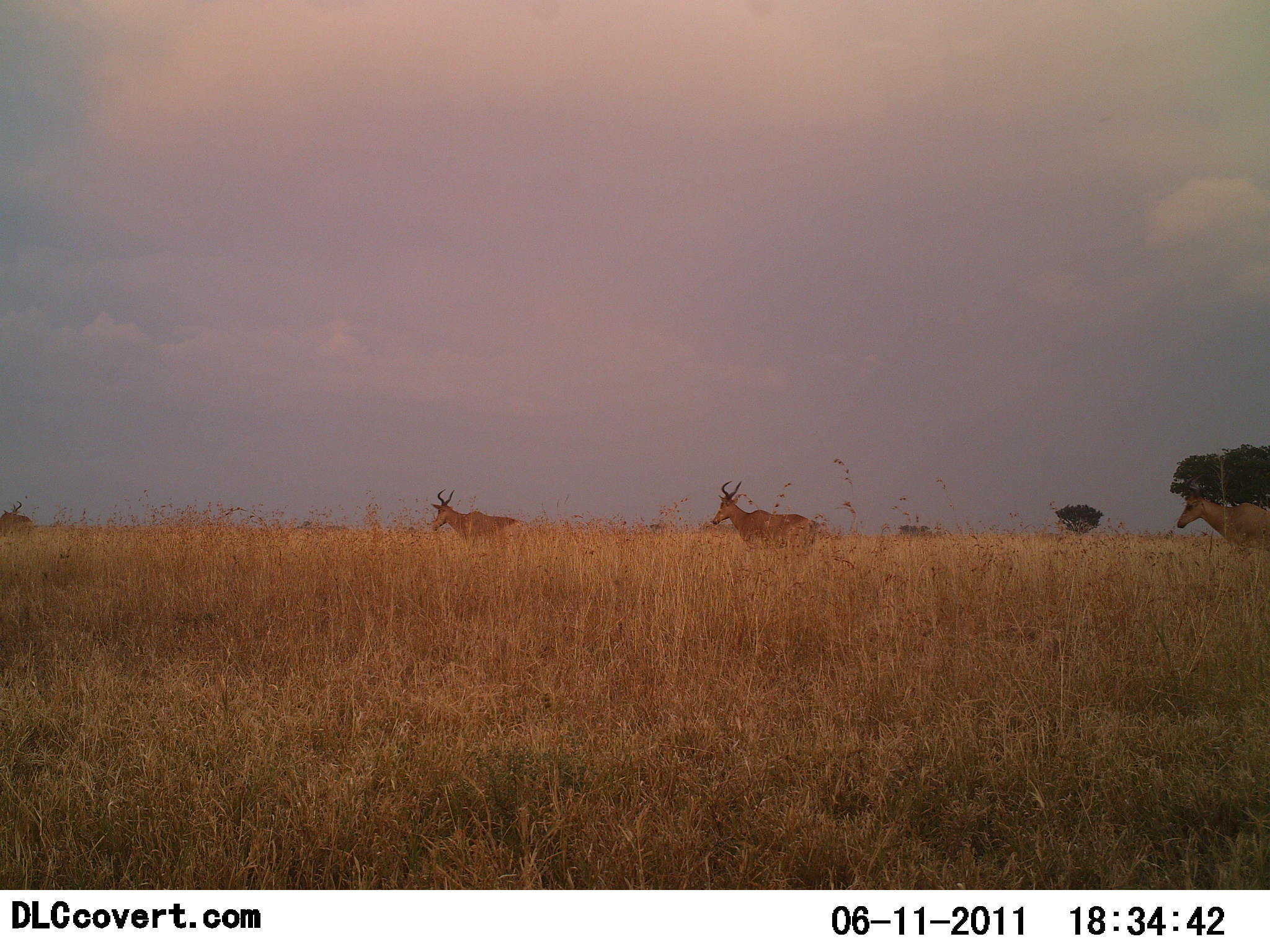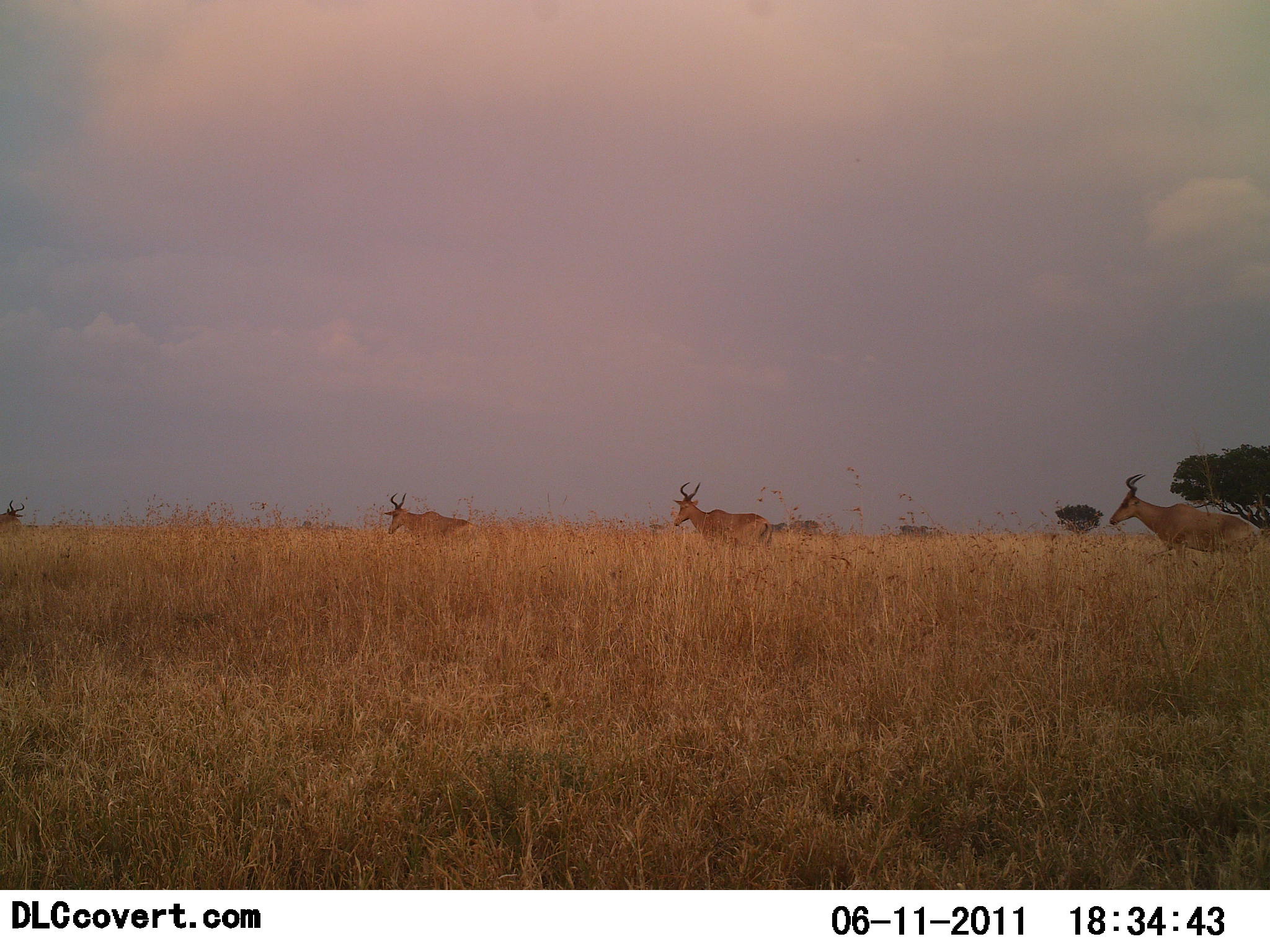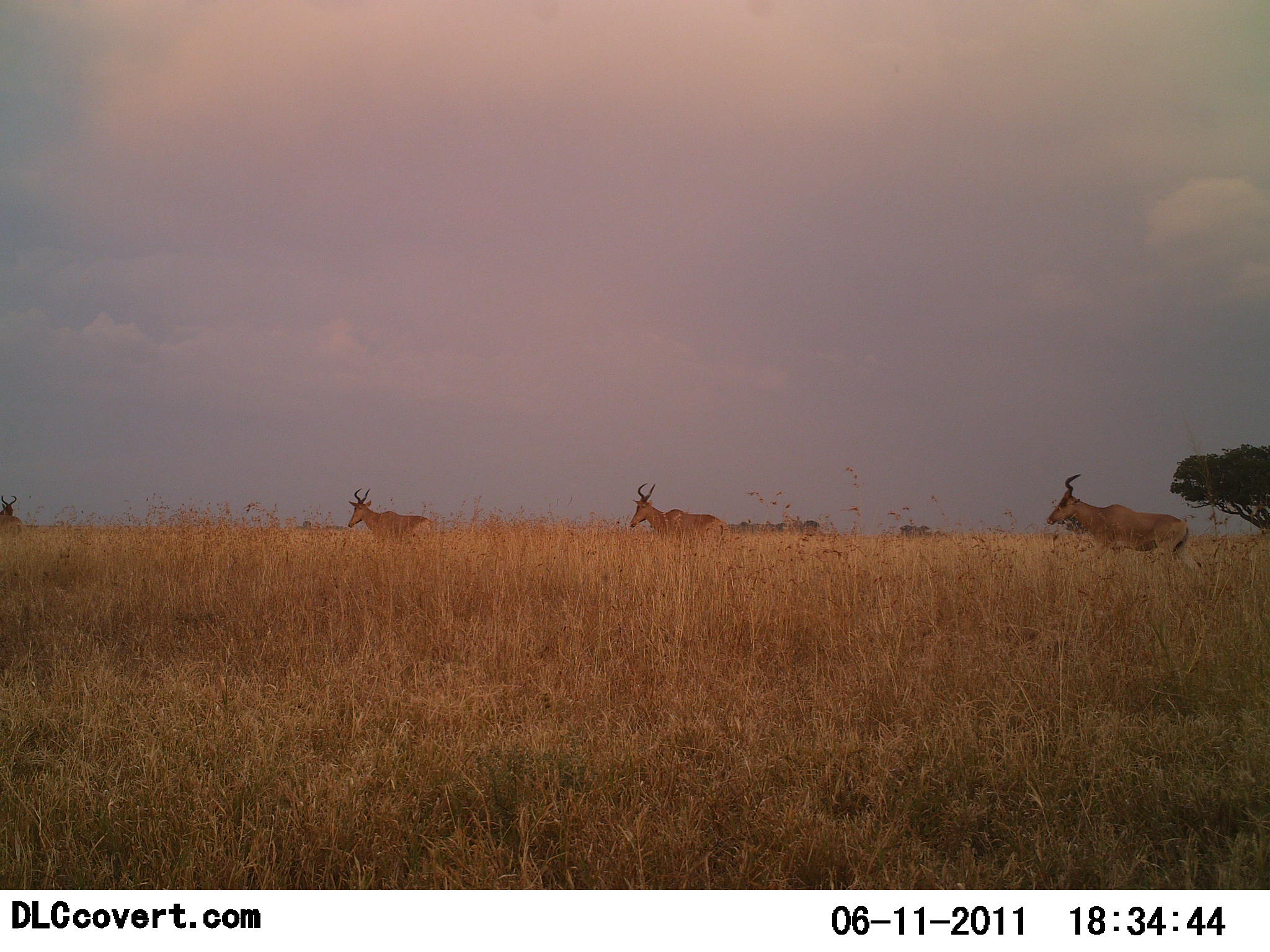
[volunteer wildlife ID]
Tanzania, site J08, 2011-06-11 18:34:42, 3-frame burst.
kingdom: Animalia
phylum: Chordata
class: Mammalia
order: Artiodactyla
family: Bovidae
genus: Alcelaphus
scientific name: Alcelaphus buselaphus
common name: hartebeest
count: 4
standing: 0%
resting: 0%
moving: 100%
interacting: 0%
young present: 0%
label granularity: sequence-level